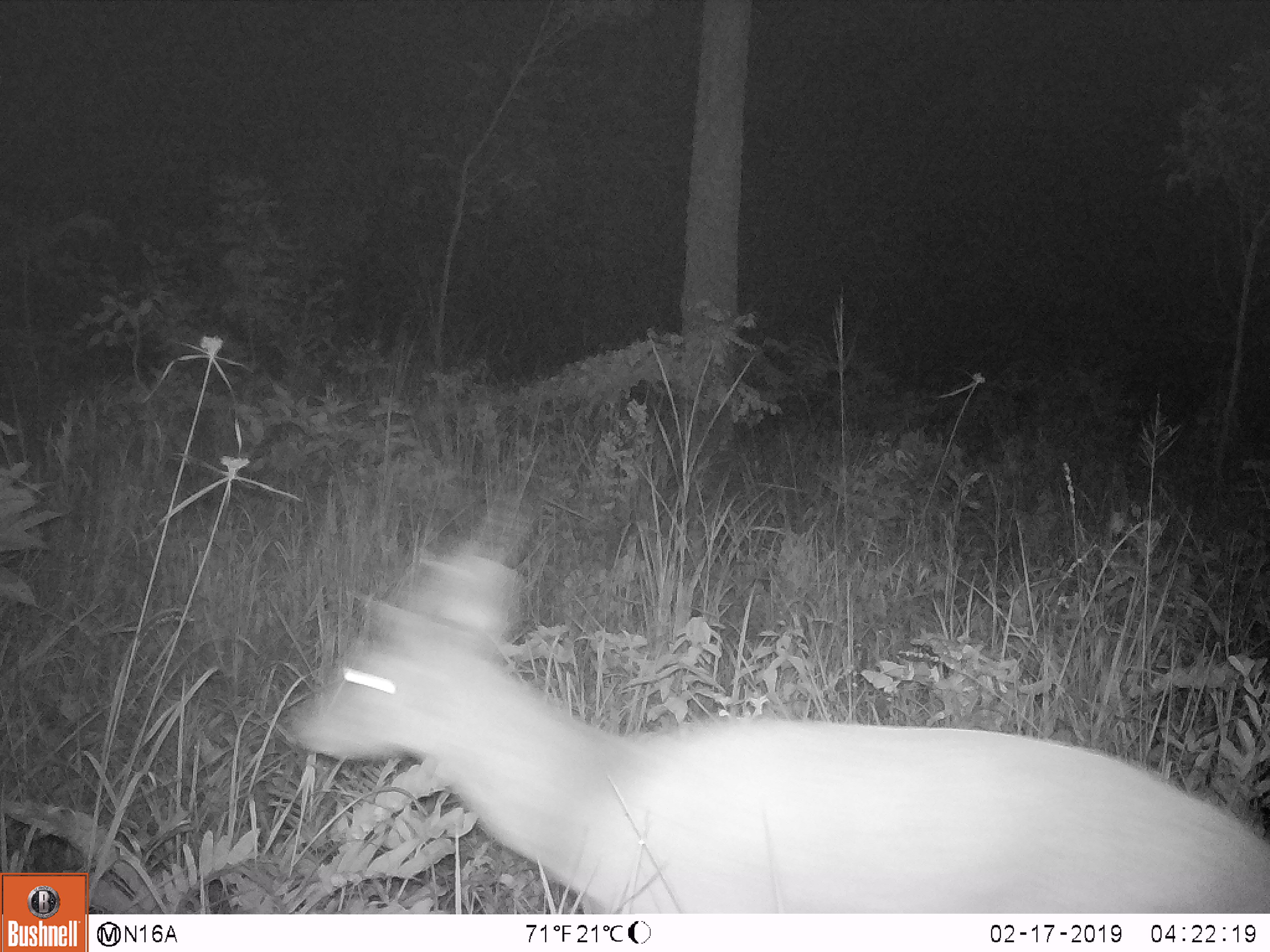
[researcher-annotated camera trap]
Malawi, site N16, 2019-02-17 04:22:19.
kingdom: Animalia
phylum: Chordata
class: Mammalia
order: Artiodactyla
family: Bovidae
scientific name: Antilopinae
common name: small antelope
Small antelope (Antilopinae), count 1.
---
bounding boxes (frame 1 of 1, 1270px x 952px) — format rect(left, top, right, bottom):
small antelope: rect(283, 508, 1269, 911)